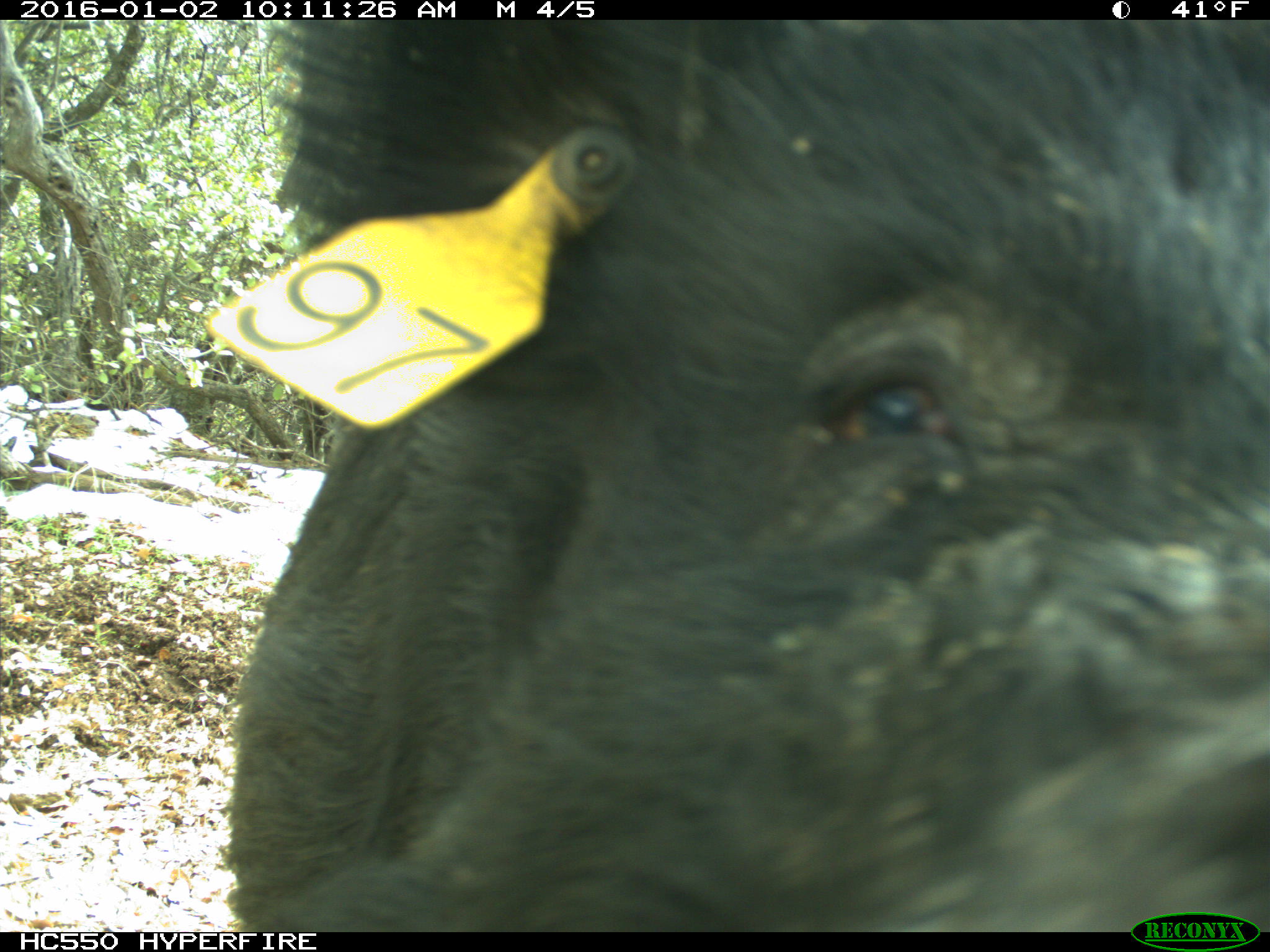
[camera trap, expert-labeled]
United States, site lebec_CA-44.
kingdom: Animalia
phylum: Chordata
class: Mammalia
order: Artiodactyla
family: Suidae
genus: Sus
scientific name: Sus scrofa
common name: wild boar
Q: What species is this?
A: Sus scrofa (wild boar).